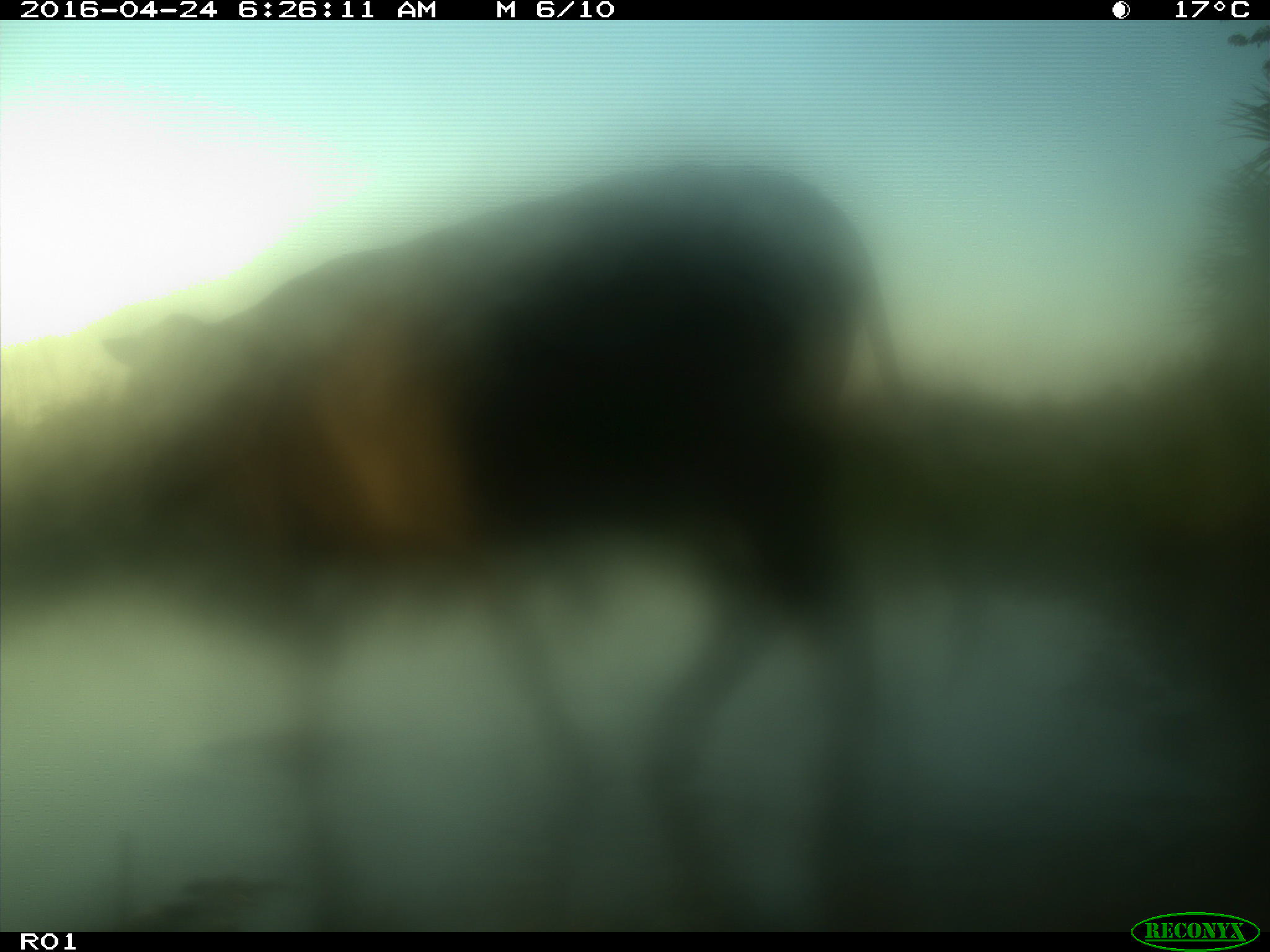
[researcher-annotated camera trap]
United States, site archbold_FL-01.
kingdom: Animalia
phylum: Chordata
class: Mammalia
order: Artiodactyla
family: Bovidae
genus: Bos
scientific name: Bos taurus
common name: domestic cow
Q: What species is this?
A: Bos taurus (domestic cow).